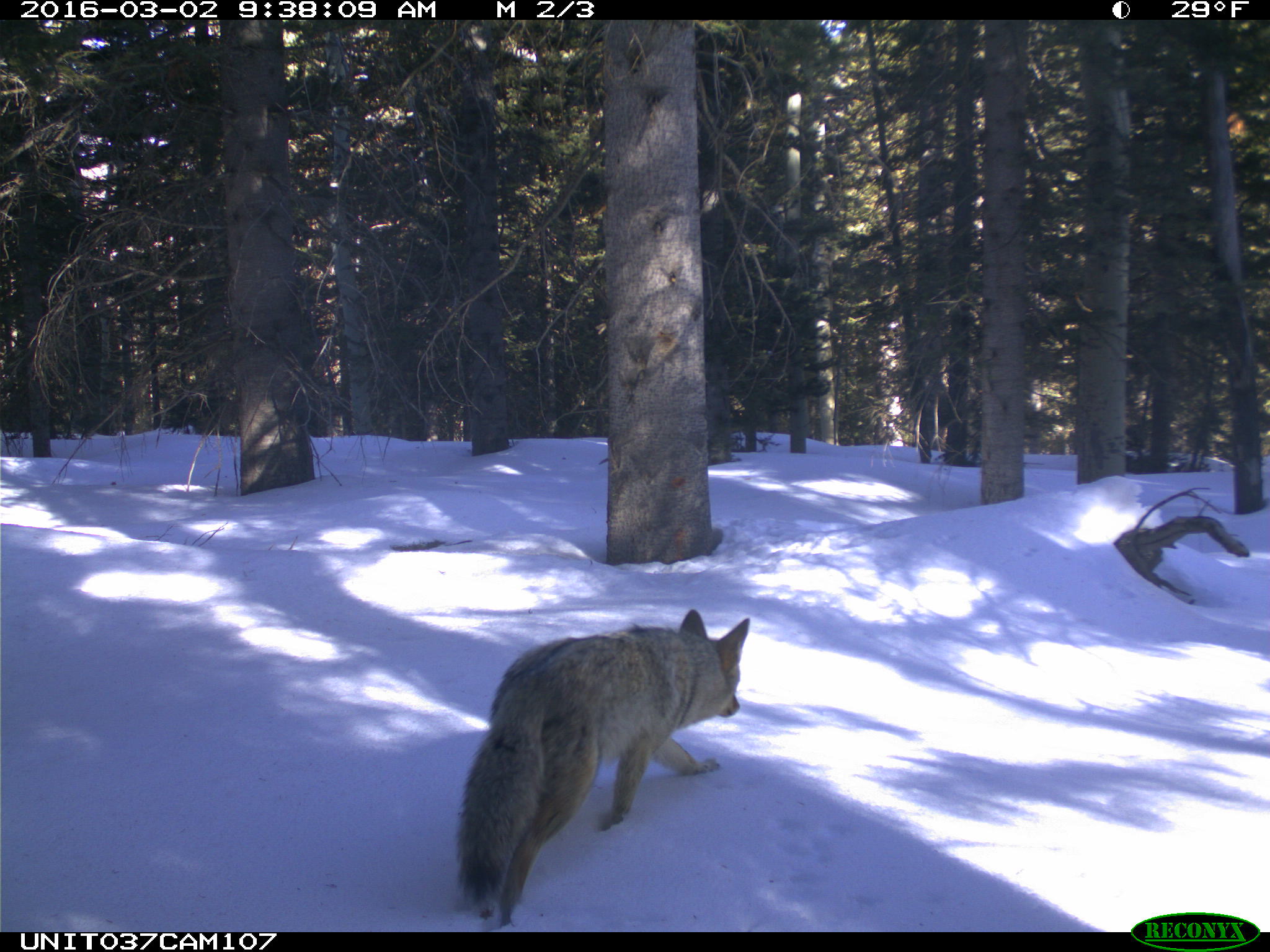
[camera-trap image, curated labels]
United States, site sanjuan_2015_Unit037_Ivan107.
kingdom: Animalia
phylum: Chordata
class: Mammalia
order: Carnivora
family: Canidae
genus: Canis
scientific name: Canis latrans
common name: coyote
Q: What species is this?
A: Canis latrans (coyote).